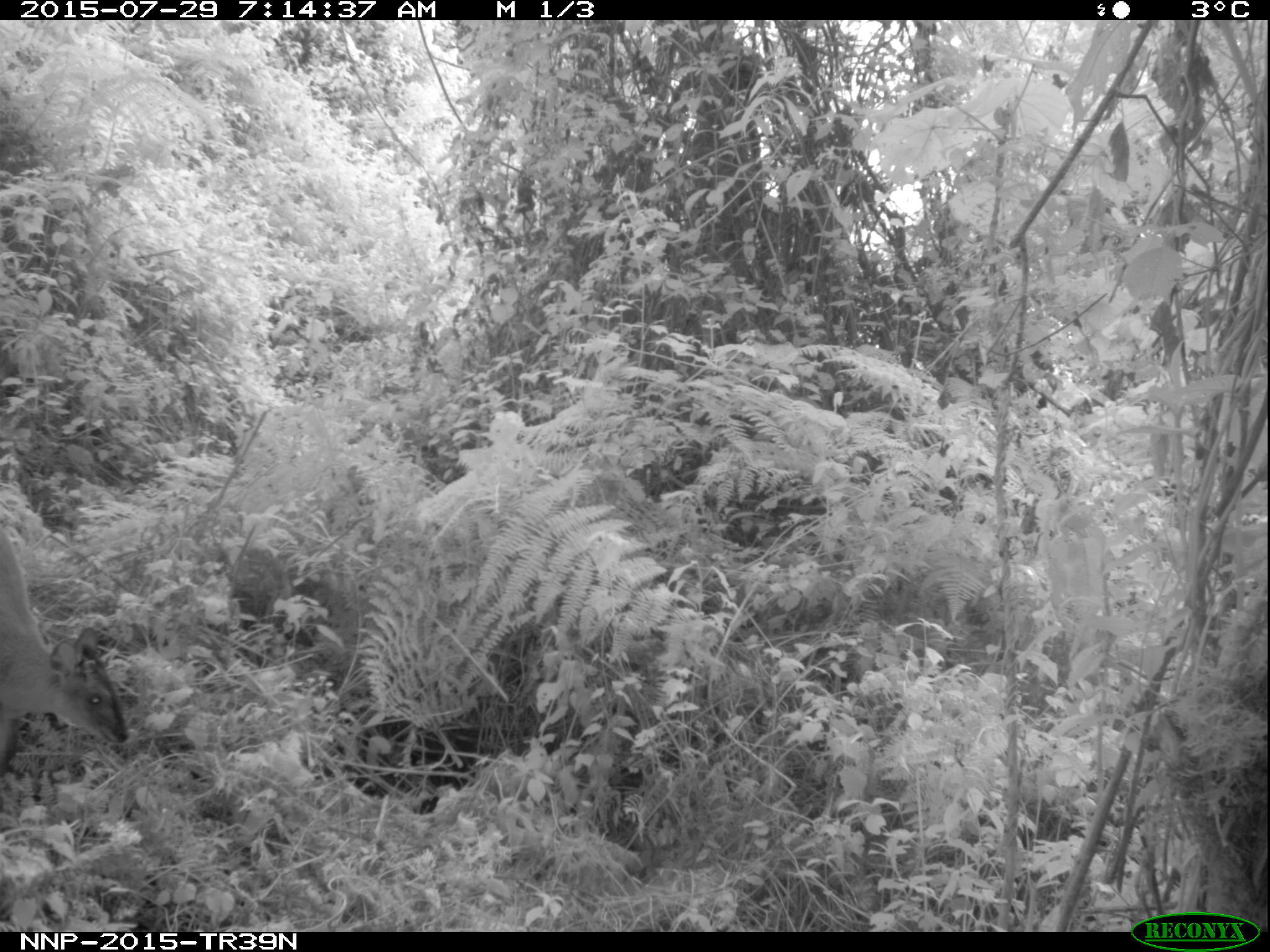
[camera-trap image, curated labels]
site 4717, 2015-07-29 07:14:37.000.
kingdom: Animalia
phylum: Chordata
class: Mammalia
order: Artiodactyla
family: Bovidae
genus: Cephalophus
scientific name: Cephalophus nigrifrons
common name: black-fronted duiker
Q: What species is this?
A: Cephalophus nigrifrons (black-fronted duiker).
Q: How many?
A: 1.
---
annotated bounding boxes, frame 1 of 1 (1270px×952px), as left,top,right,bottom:
cephalophus nigrifrons: 0,527,131,776